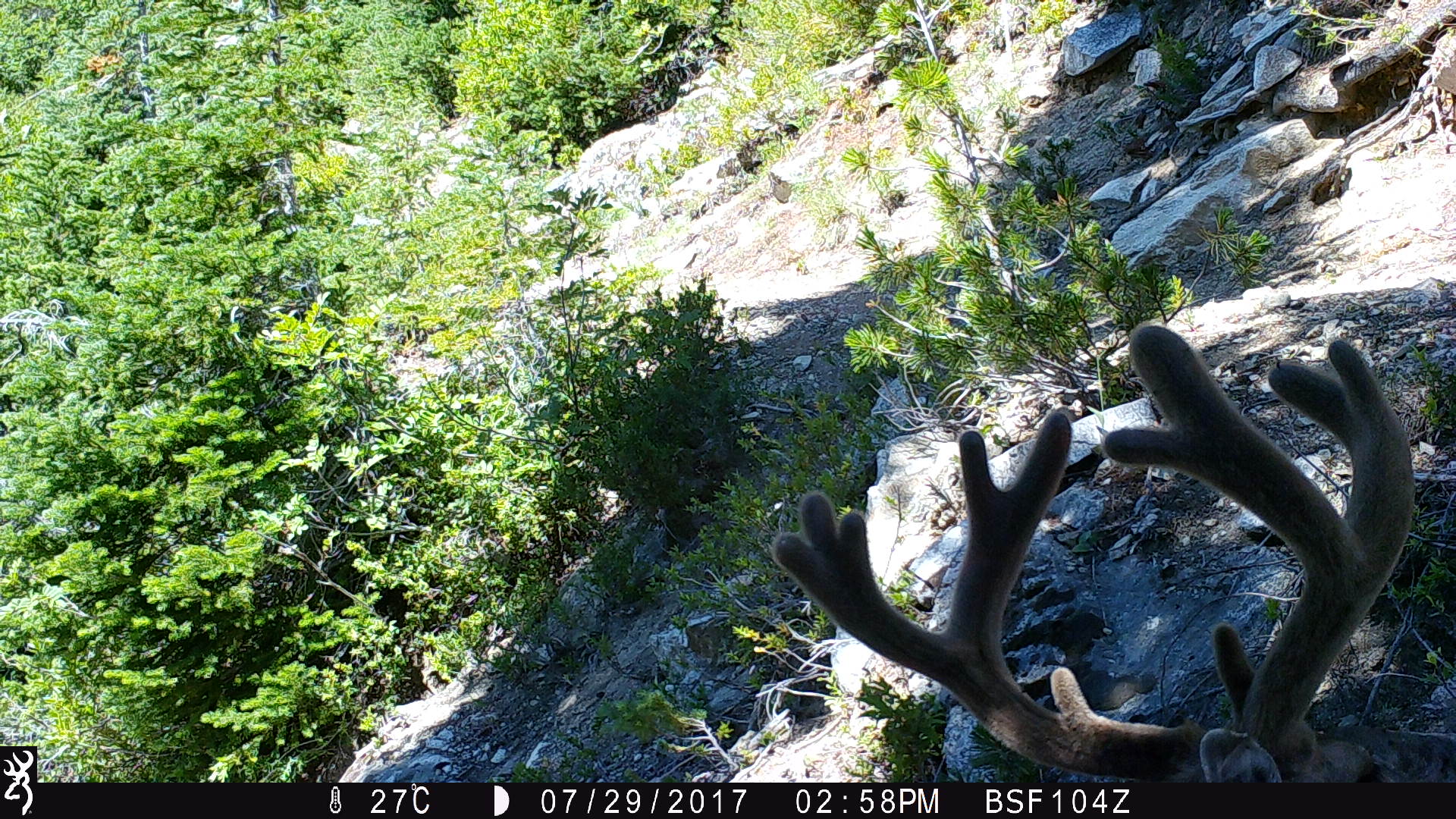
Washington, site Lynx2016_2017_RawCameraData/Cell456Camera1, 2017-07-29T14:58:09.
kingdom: Animalia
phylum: Chordata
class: Mammalia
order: Artiodactyla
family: Cervidae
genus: Odocoileus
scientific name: Odocoileus hemionus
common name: mule deer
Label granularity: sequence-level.